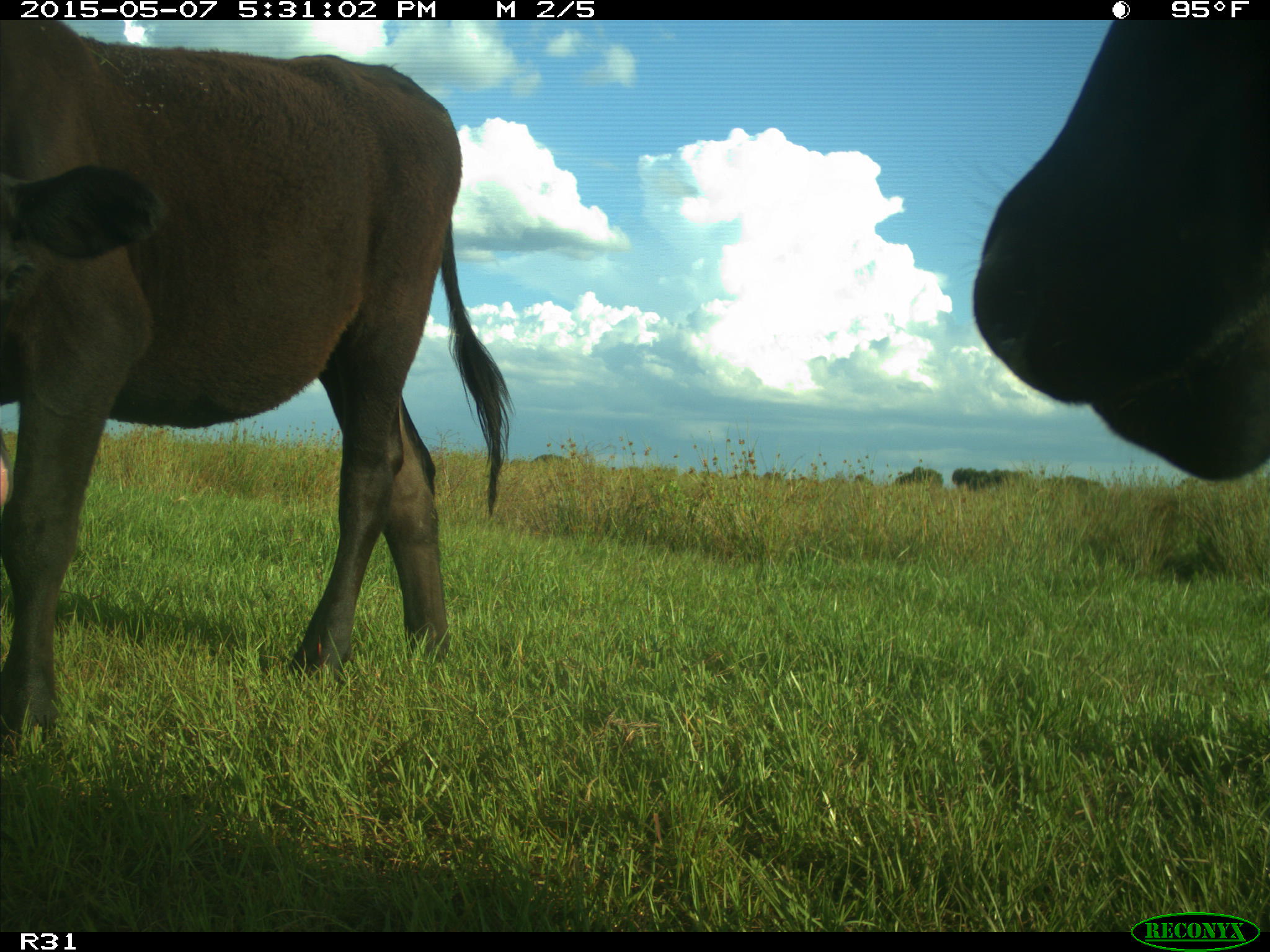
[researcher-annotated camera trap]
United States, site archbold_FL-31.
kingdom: Animalia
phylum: Chordata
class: Mammalia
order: Artiodactyla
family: Bovidae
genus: Bos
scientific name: Bos taurus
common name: domestic cow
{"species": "Bos taurus (domestic cow)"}